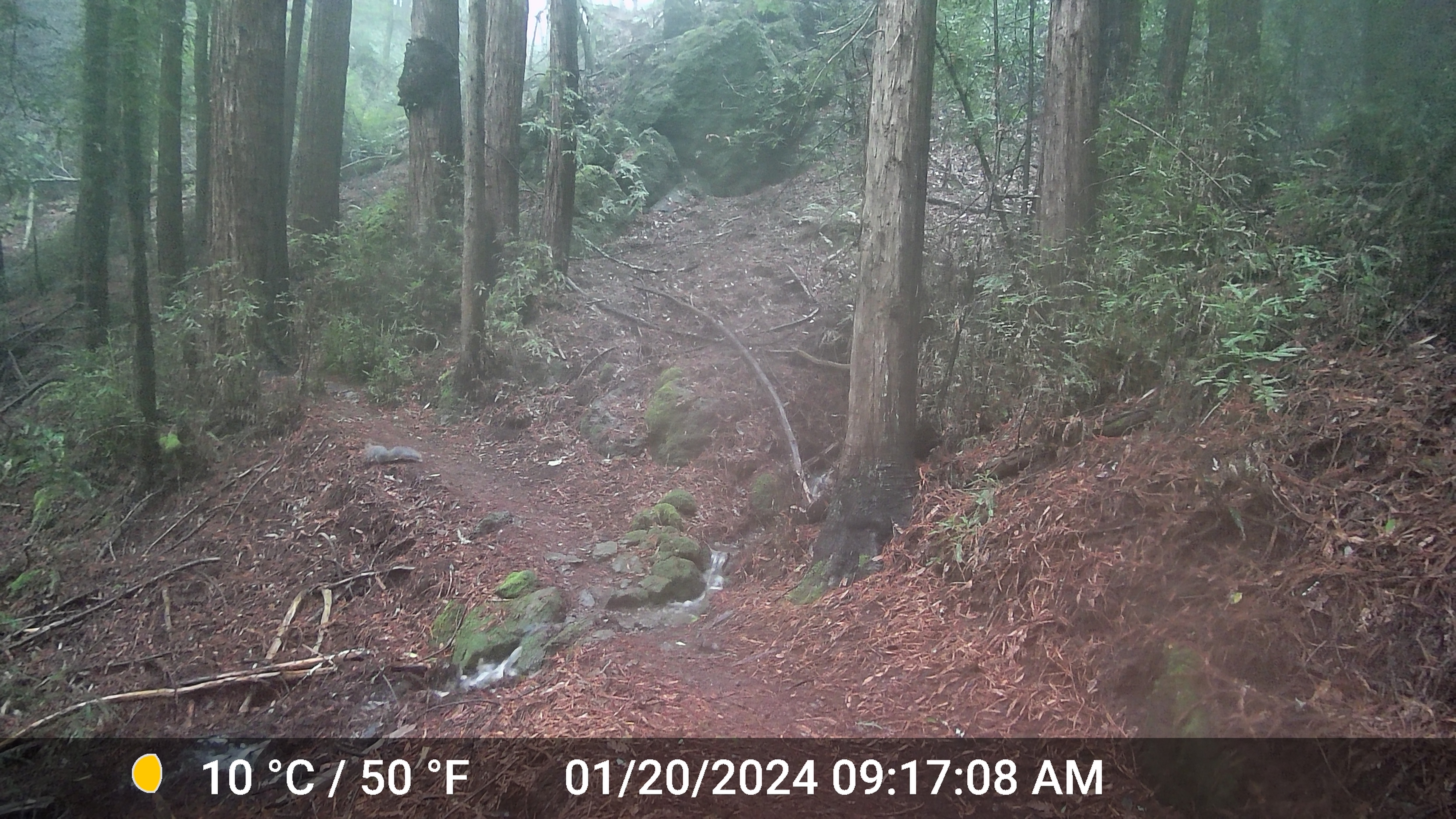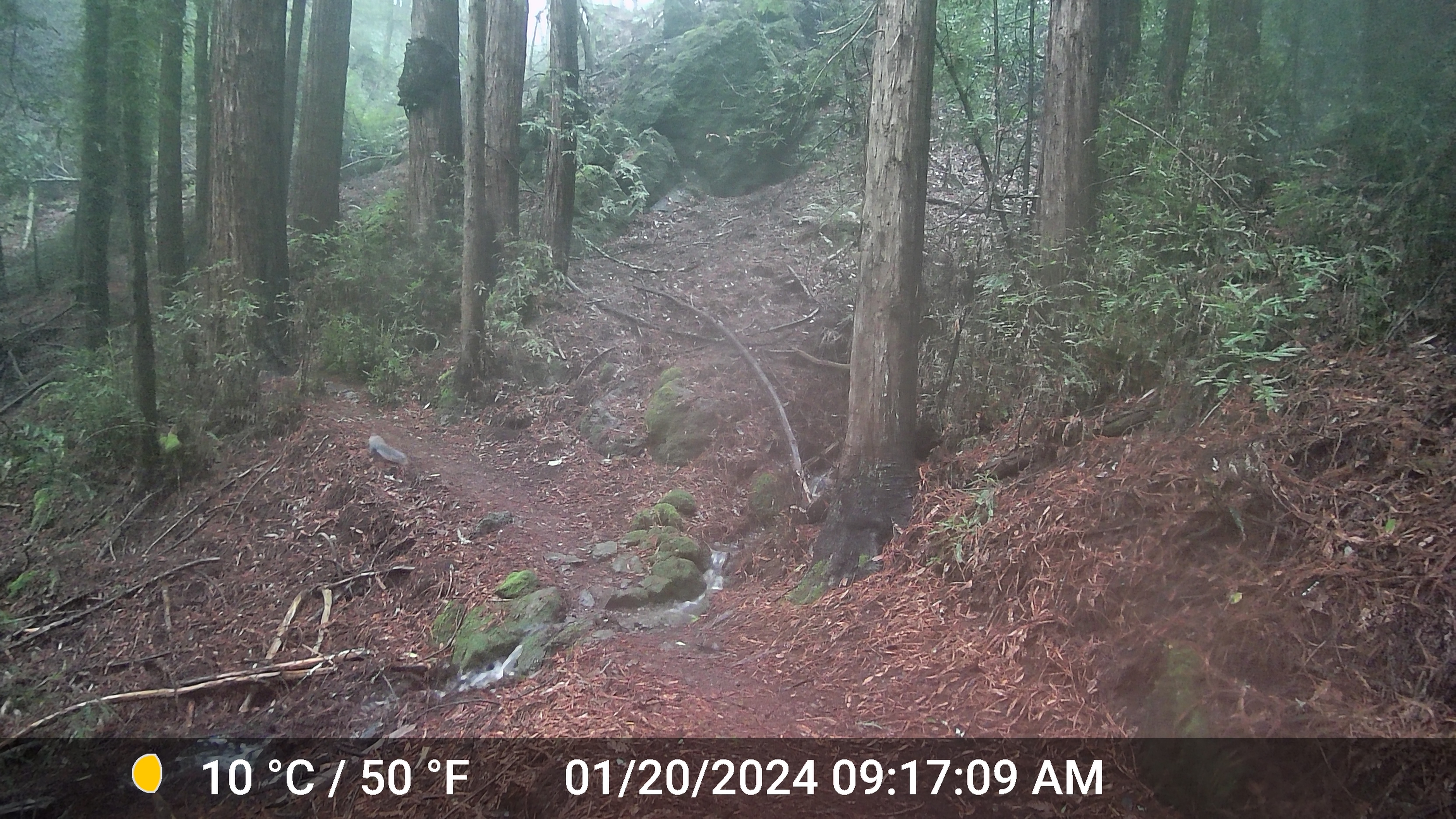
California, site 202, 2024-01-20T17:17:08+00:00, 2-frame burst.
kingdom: Animalia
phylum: Chordata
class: Mammalia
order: Rodentia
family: Sciuridae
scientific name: Sciuridae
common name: squirrel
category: unknown squirrel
Unknown squirrel (squirrel) (Sciuridae).